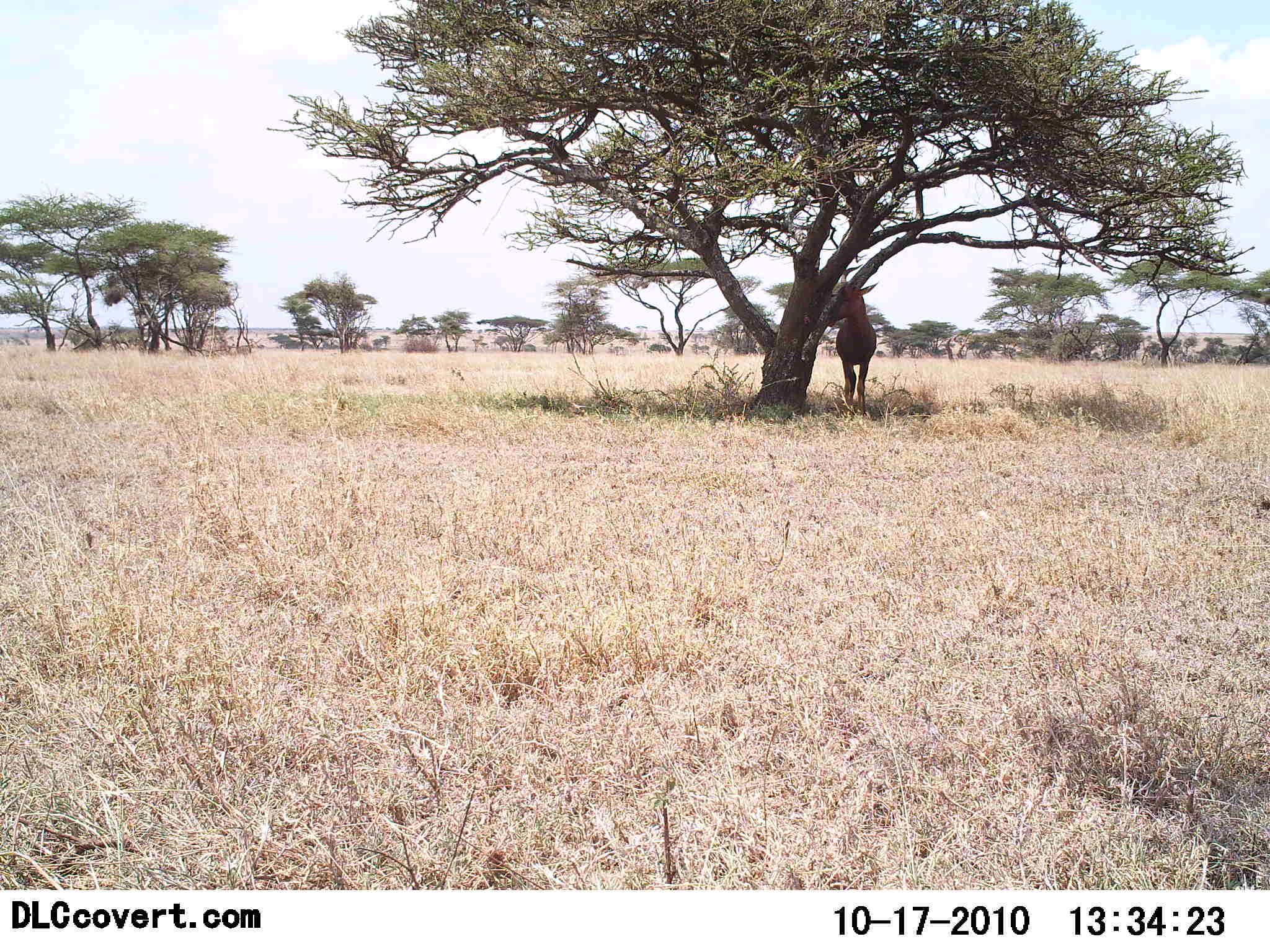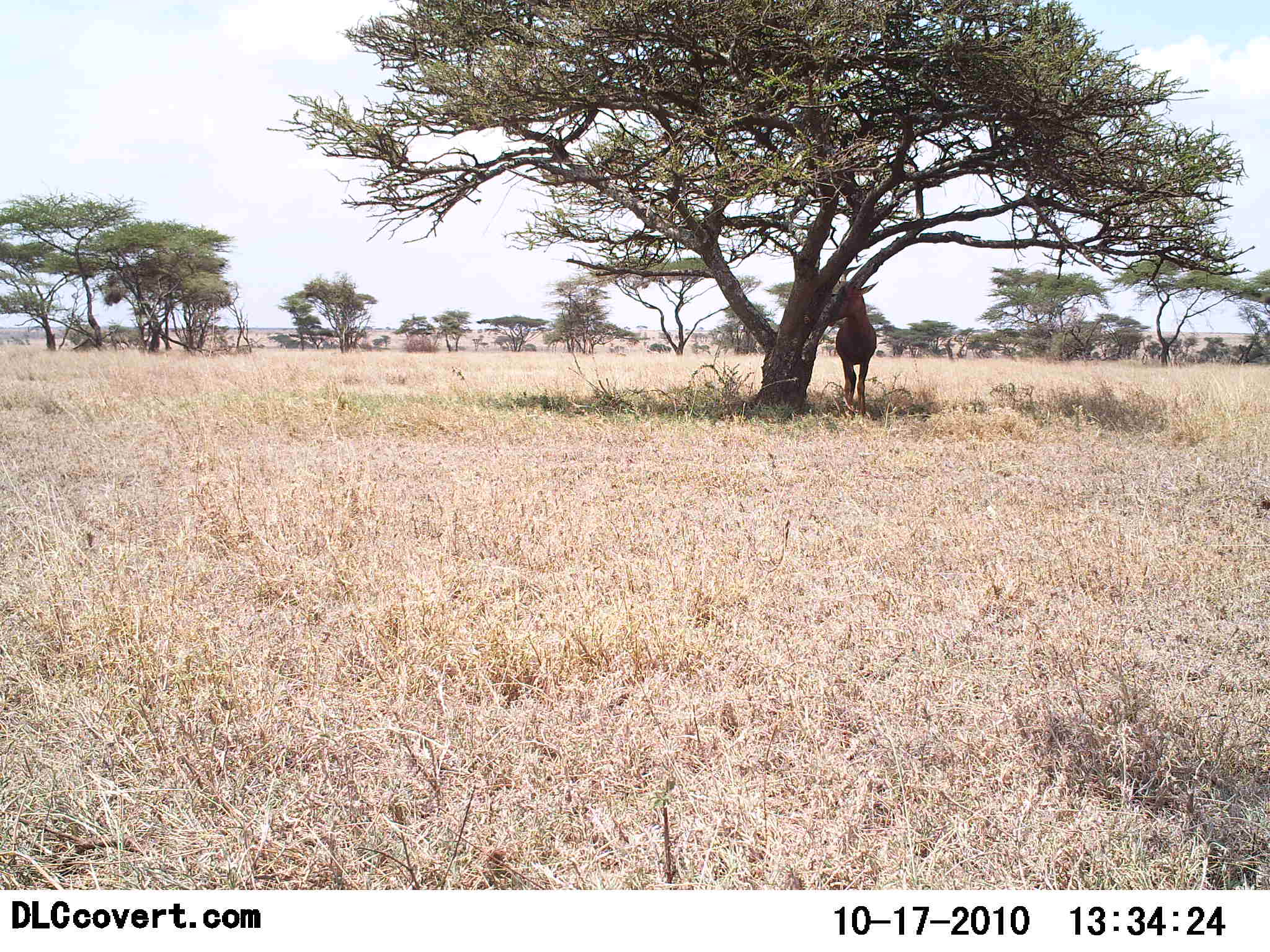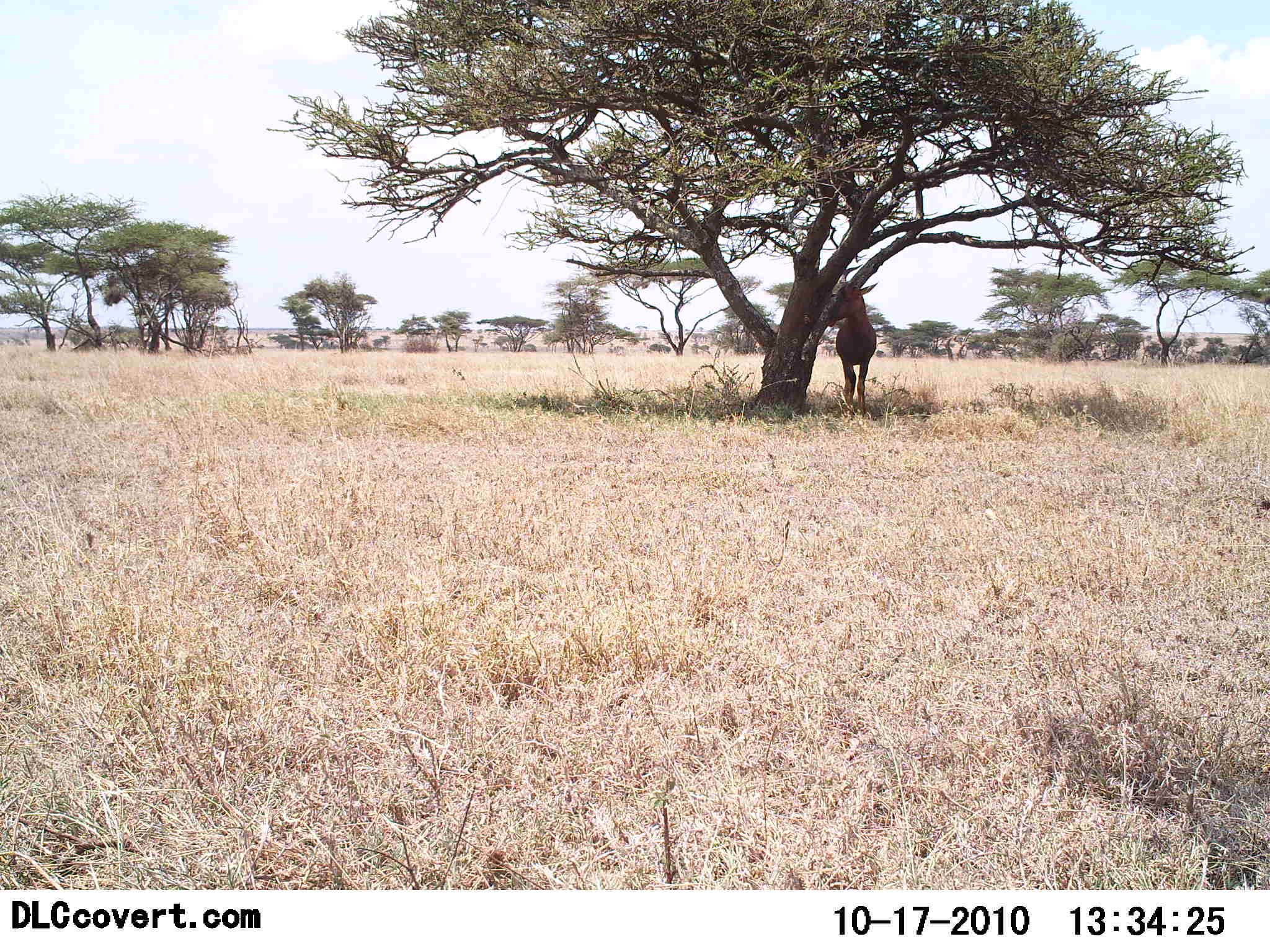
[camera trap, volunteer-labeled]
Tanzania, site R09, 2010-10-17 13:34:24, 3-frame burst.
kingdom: Animalia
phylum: Chordata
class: Mammalia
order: Artiodactyla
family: Bovidae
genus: Alcelaphus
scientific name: Alcelaphus buselaphus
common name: hartebeest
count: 1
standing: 100%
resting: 12%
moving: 0%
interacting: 0%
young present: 0%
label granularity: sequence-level